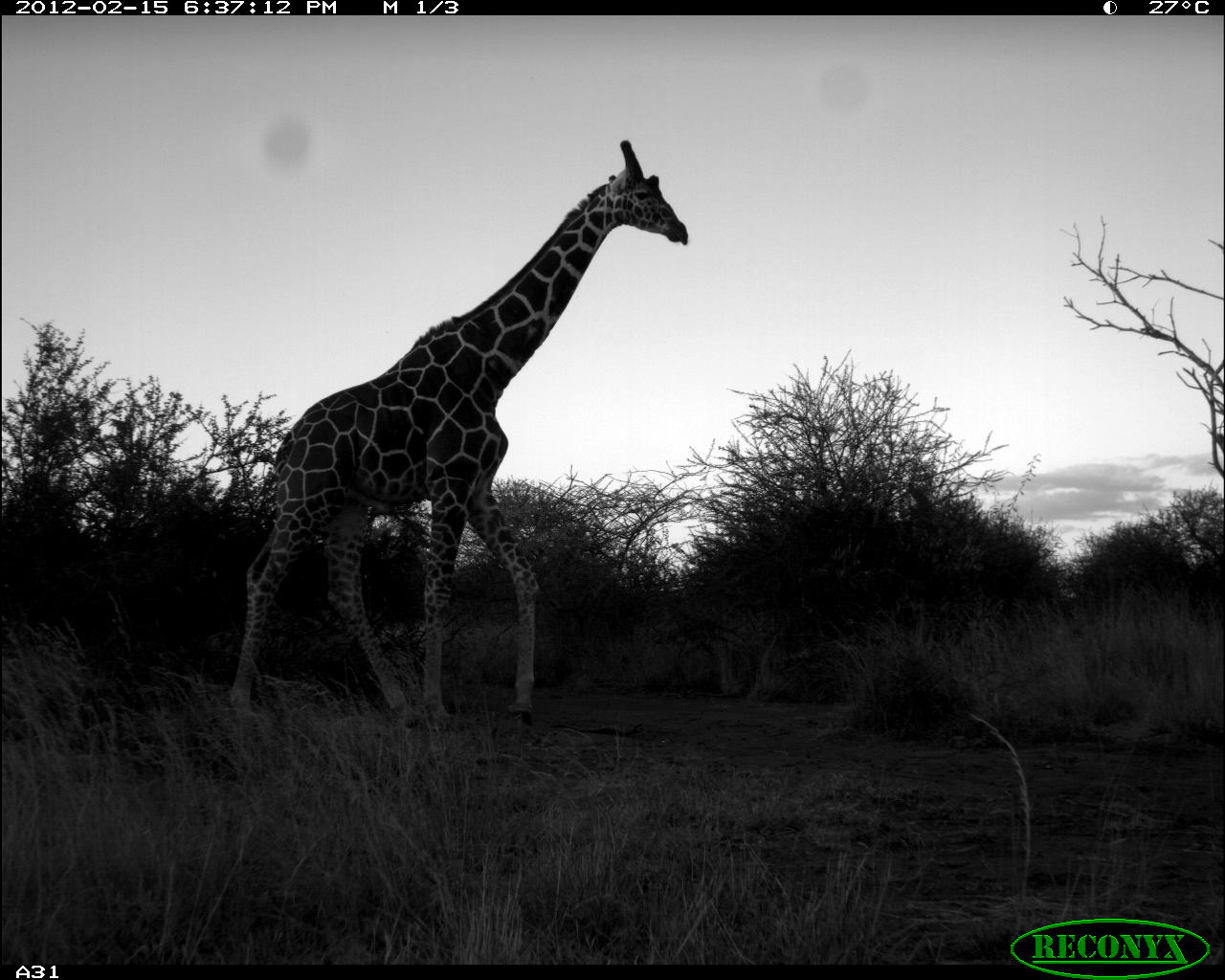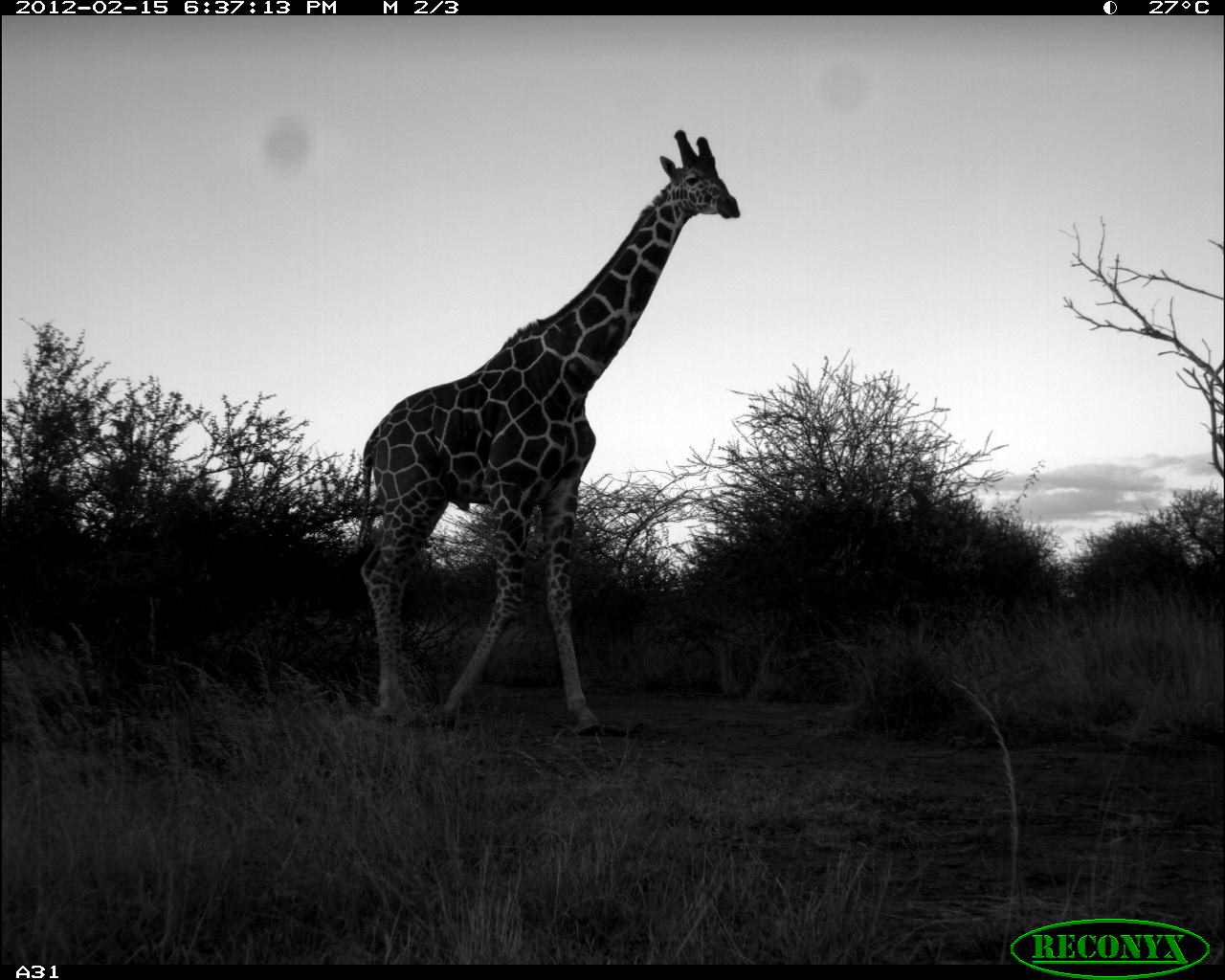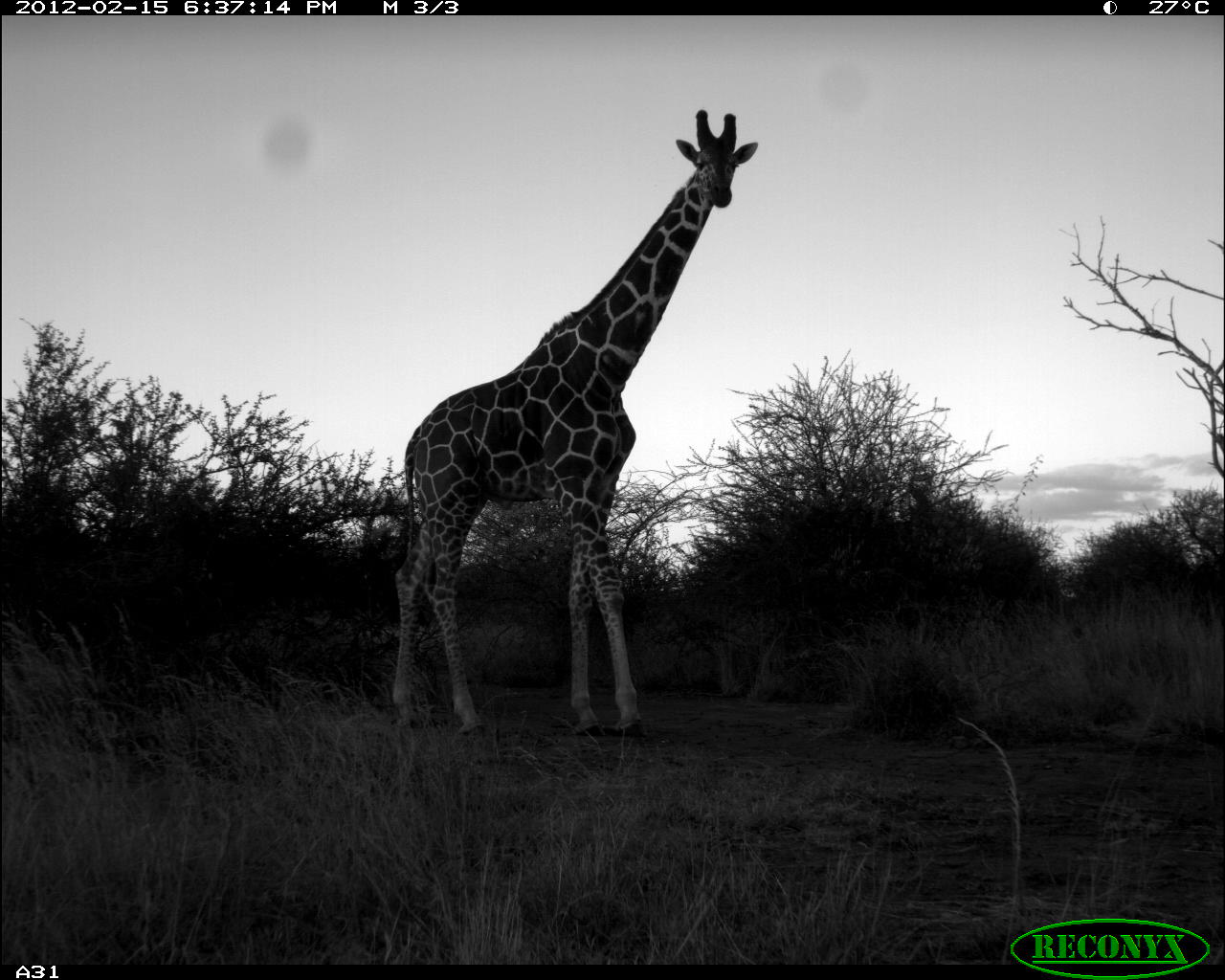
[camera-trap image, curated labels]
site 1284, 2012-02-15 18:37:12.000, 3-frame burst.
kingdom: Animalia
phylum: Chordata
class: Mammalia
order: Artiodactyla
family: Giraffidae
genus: Giraffa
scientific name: Giraffa camelopardalis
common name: giraffe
Giraffa camelopardalis (giraffe), count 1.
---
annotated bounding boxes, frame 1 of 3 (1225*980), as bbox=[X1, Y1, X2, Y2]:
giraffa camelopardalis: bbox=[223, 138, 688, 752]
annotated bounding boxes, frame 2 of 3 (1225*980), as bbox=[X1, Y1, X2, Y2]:
giraffa camelopardalis: bbox=[350, 127, 740, 736]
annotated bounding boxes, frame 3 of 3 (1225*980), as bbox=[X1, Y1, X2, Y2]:
giraffa camelopardalis: bbox=[389, 107, 759, 737]